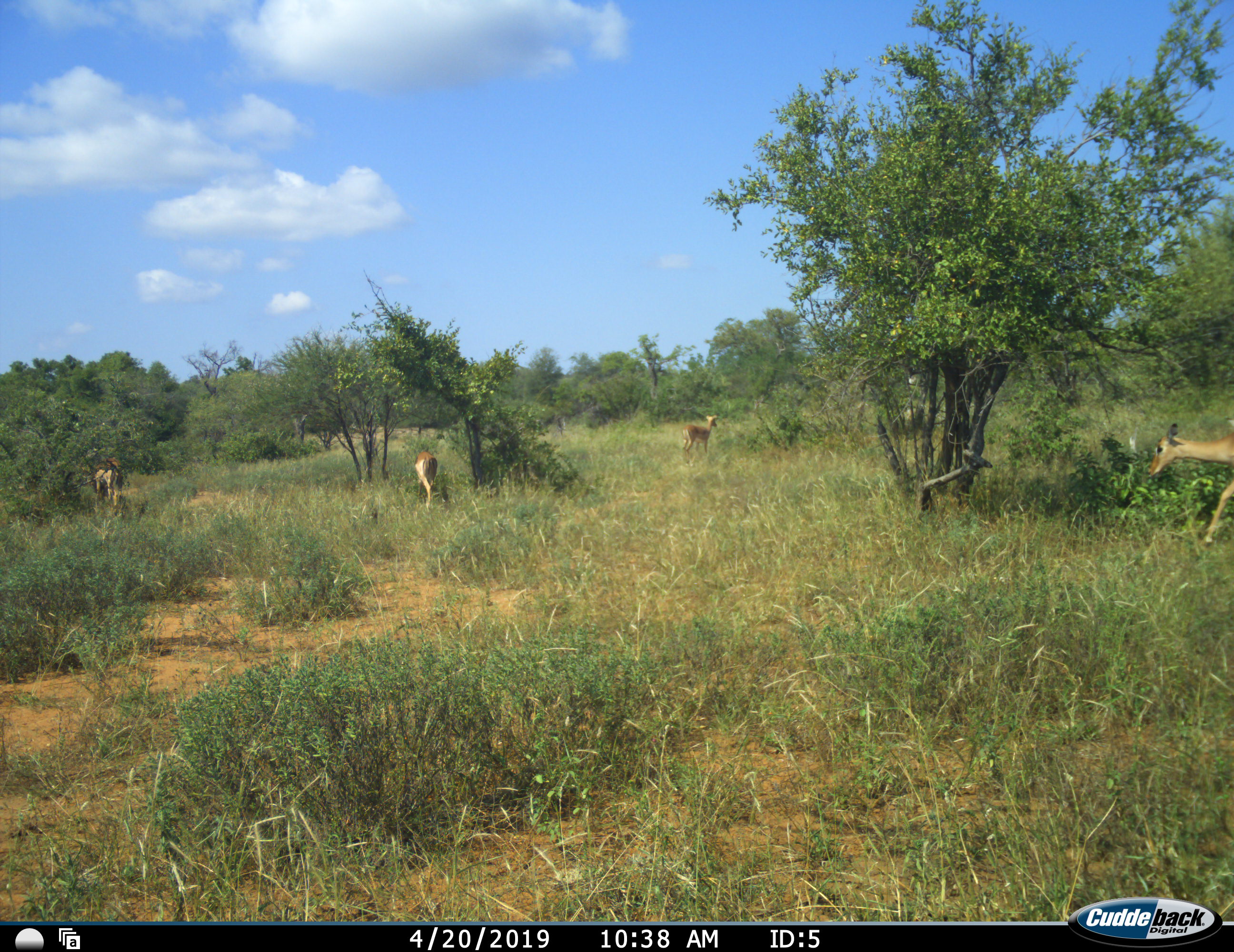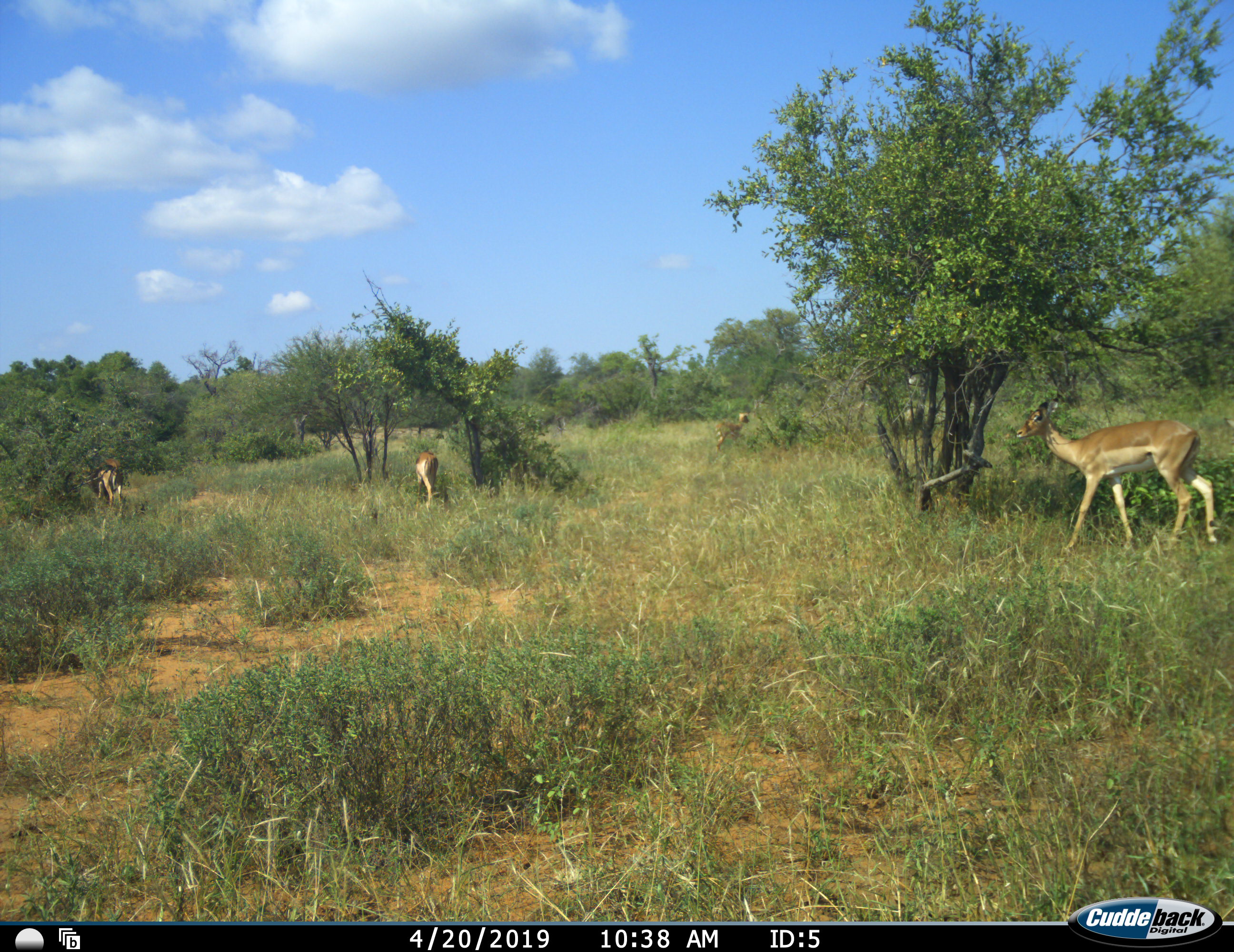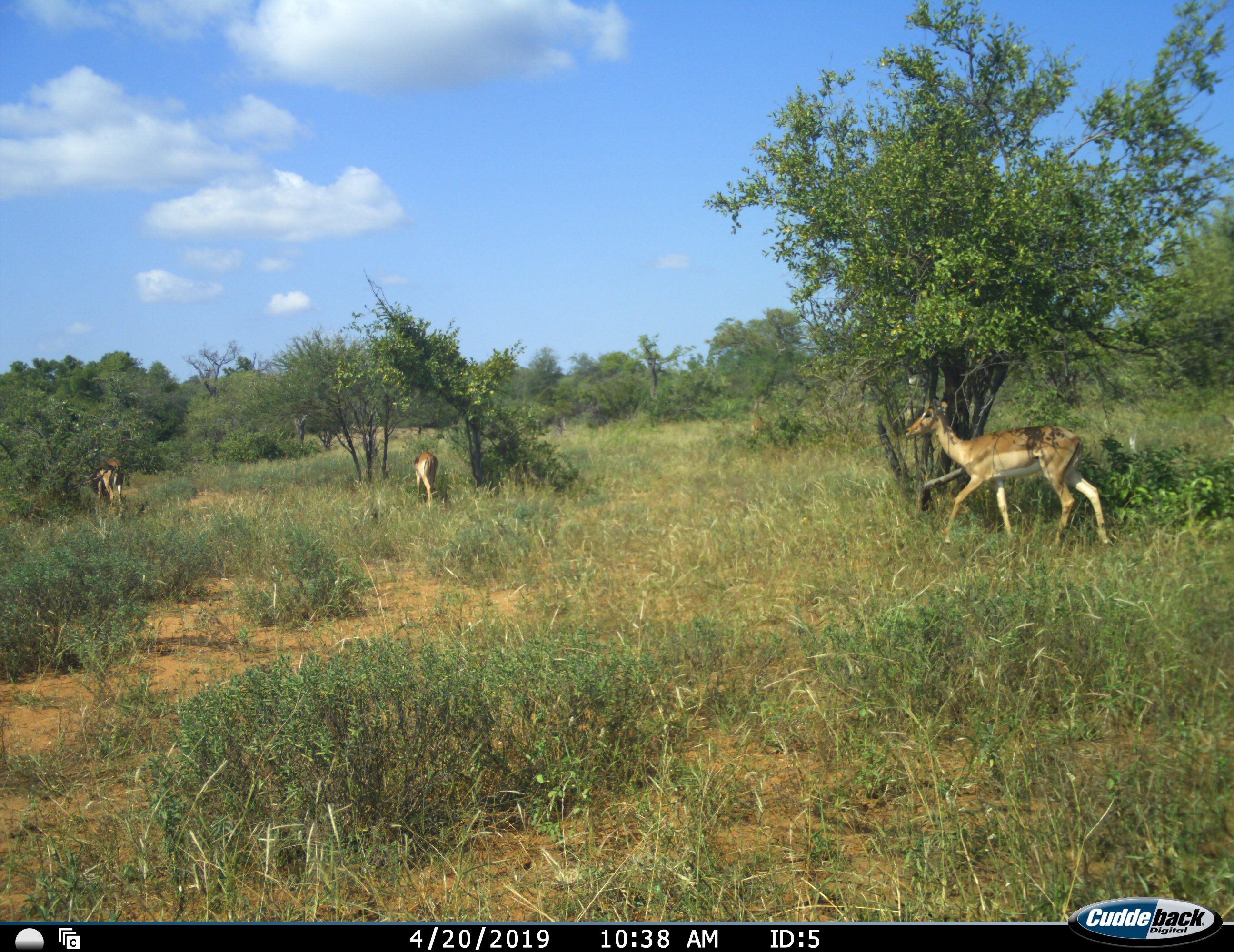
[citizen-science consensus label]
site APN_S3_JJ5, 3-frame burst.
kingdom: Animalia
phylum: Chordata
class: Mammalia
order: Artiodactyla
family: Bovidae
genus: Aepyceros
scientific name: Aepyceros melampus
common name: impala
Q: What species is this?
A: Impala (Aepyceros melampus).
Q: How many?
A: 4.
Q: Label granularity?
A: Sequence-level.